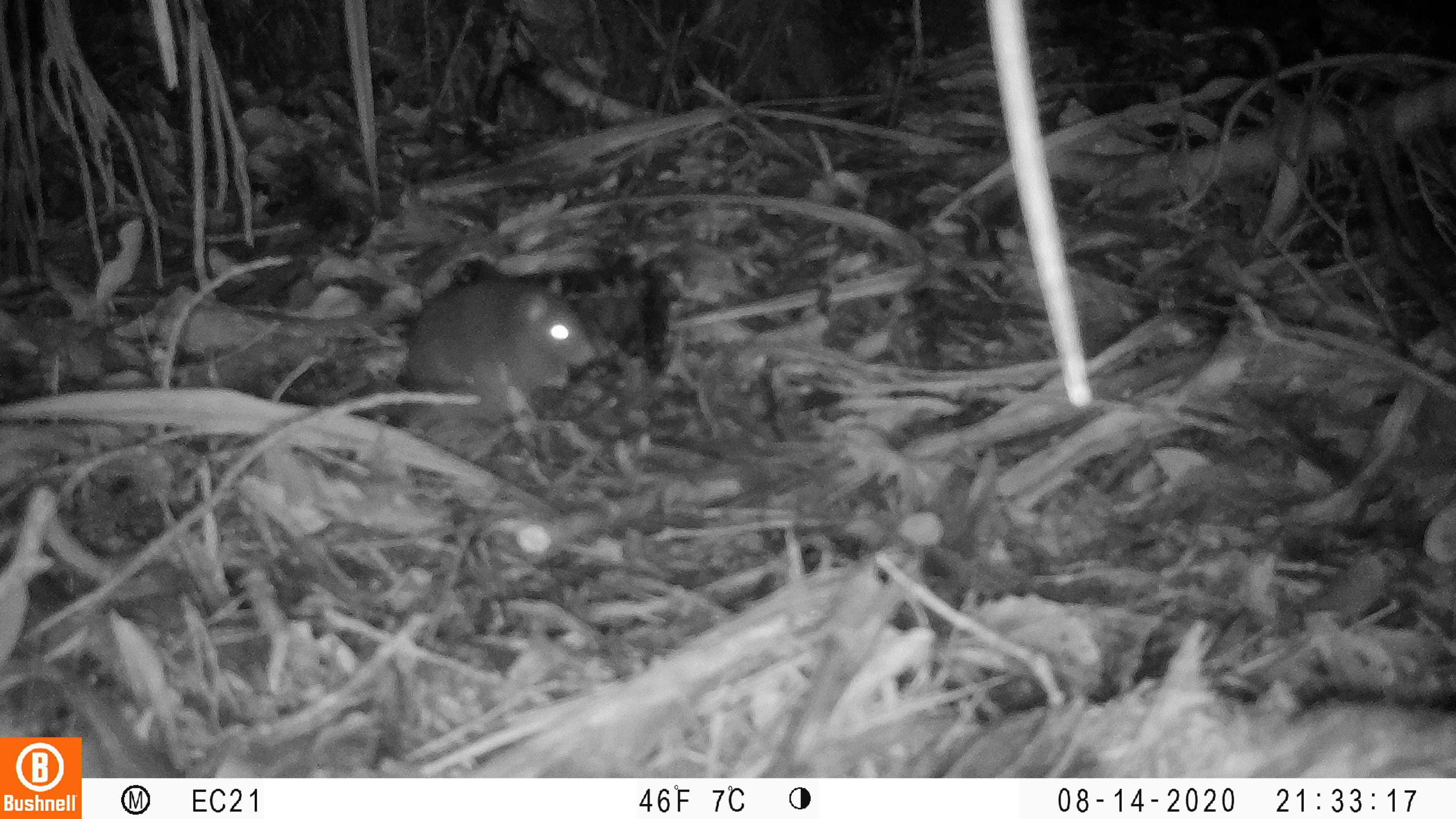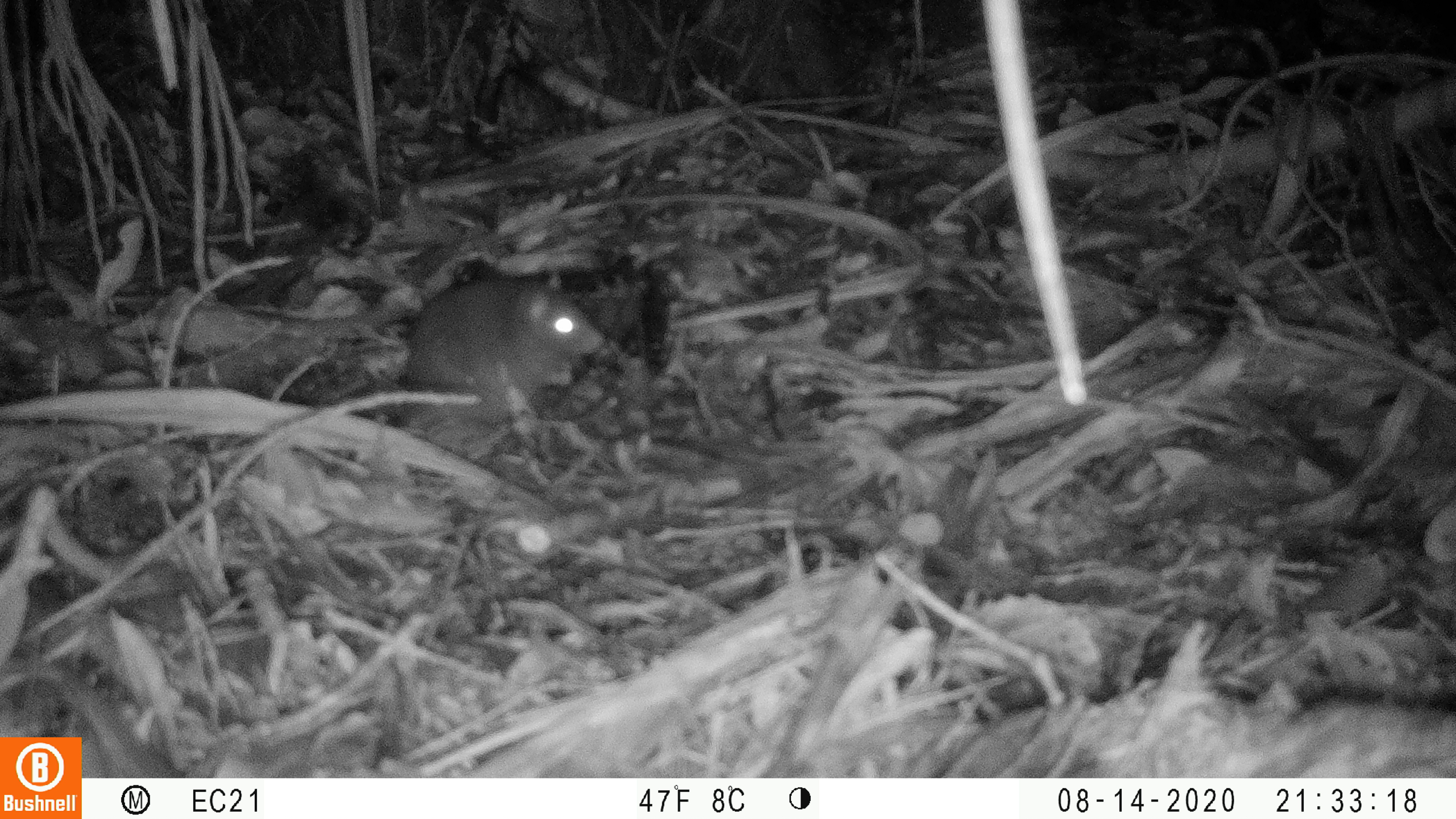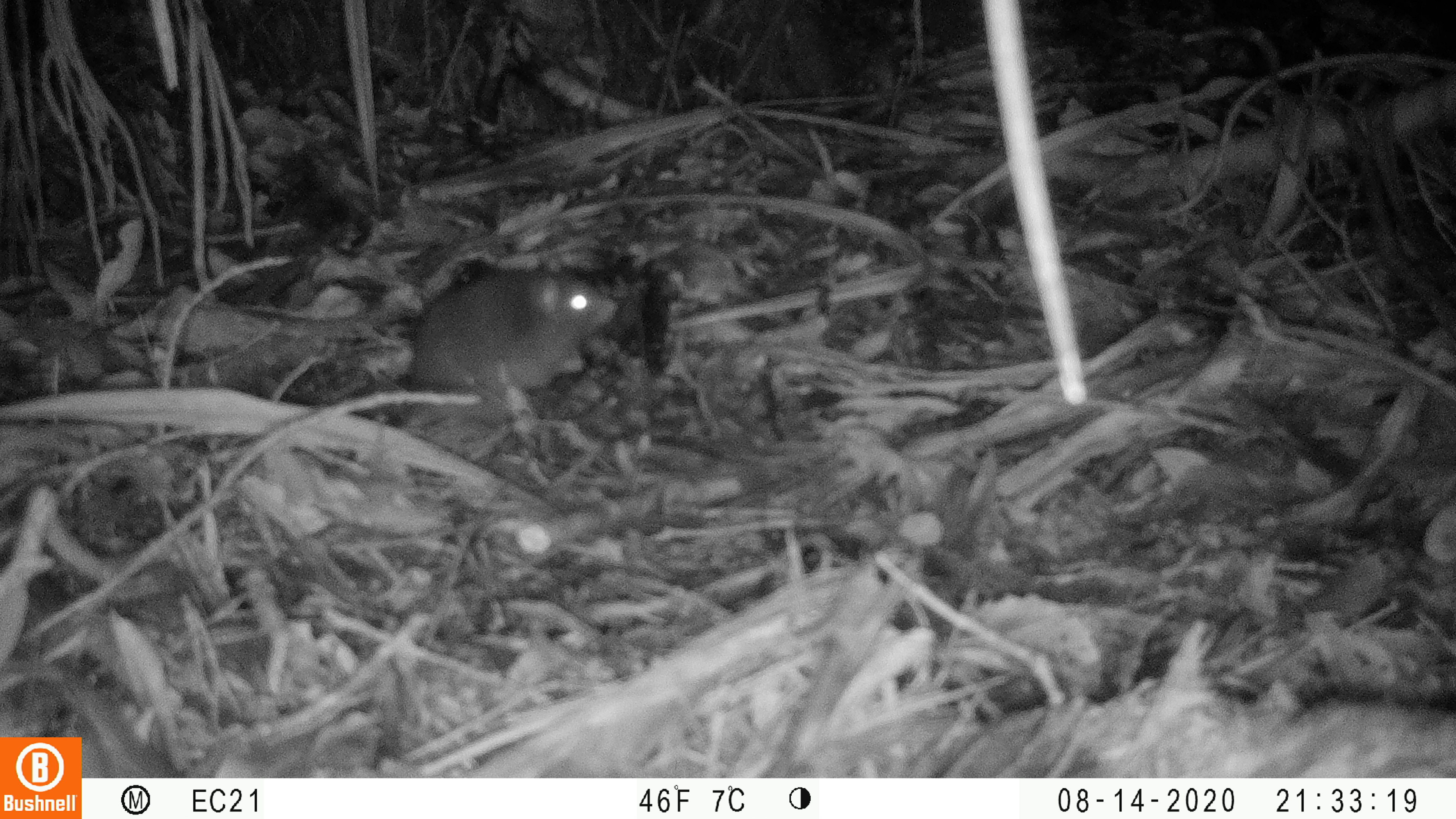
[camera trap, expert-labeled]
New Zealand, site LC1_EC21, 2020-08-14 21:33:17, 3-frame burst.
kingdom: Animalia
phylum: Chordata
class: Mammalia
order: Rodentia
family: Muridae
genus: Rattus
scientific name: Rattus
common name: rat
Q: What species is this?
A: Rat (Rattus).